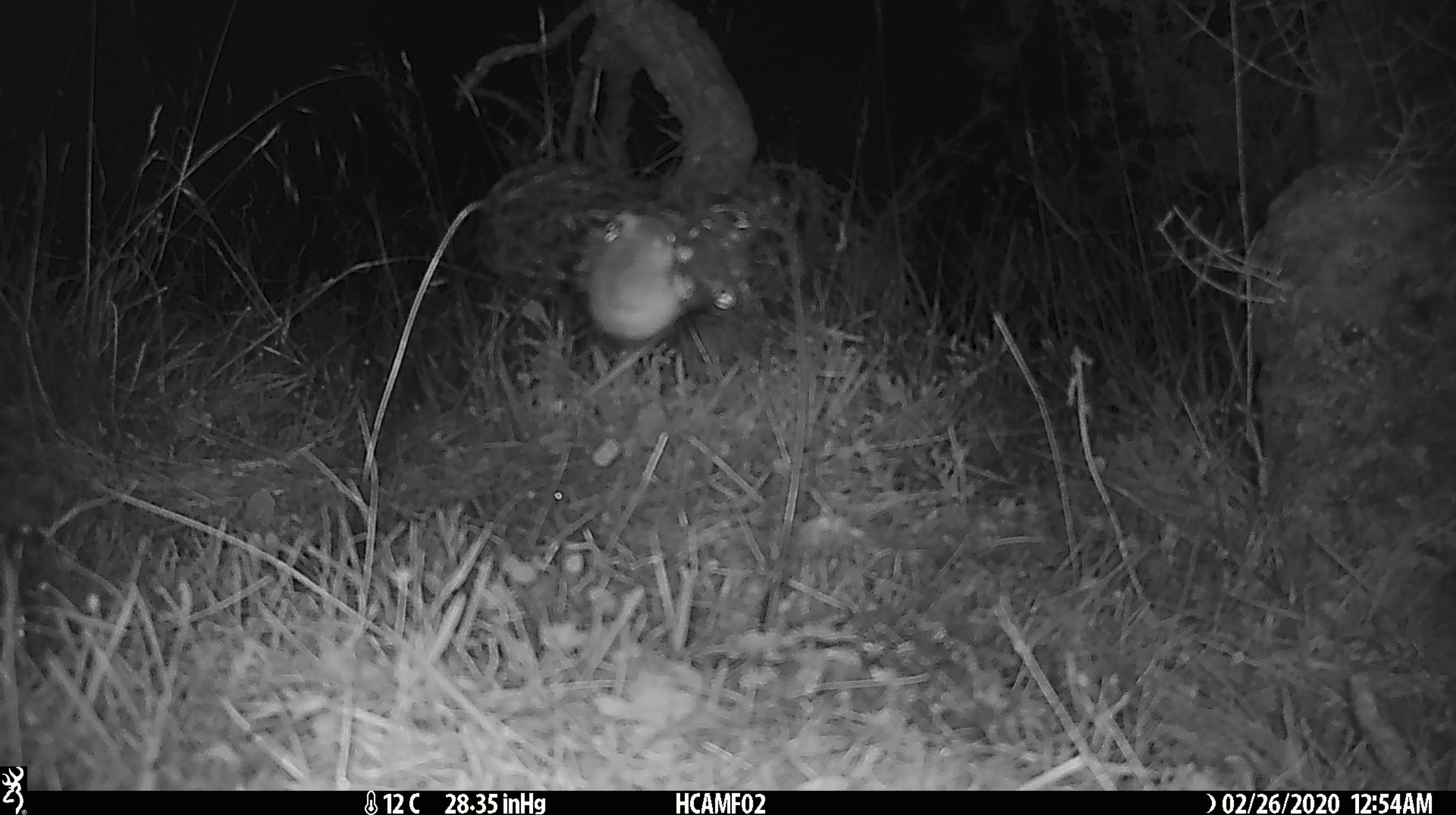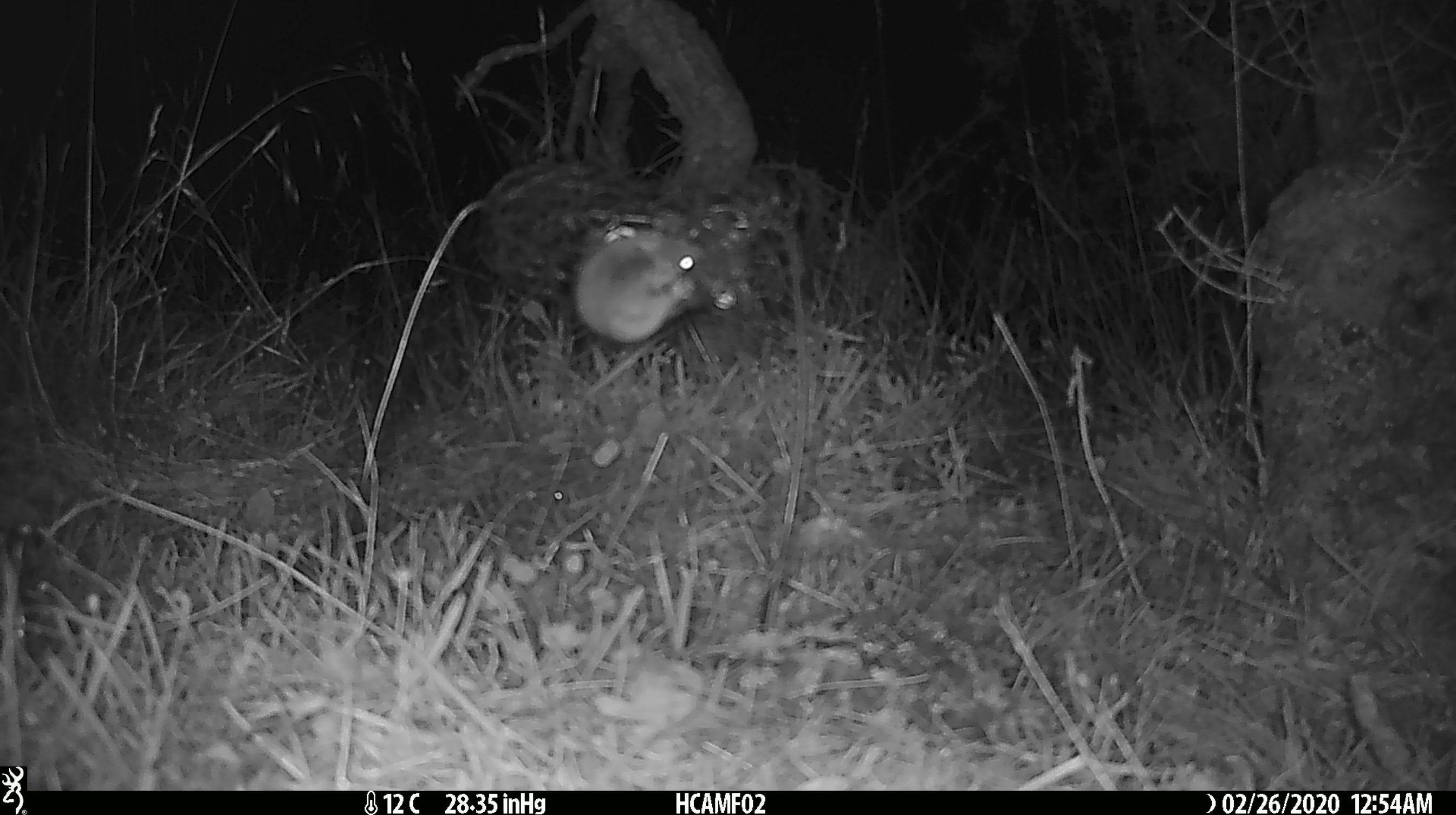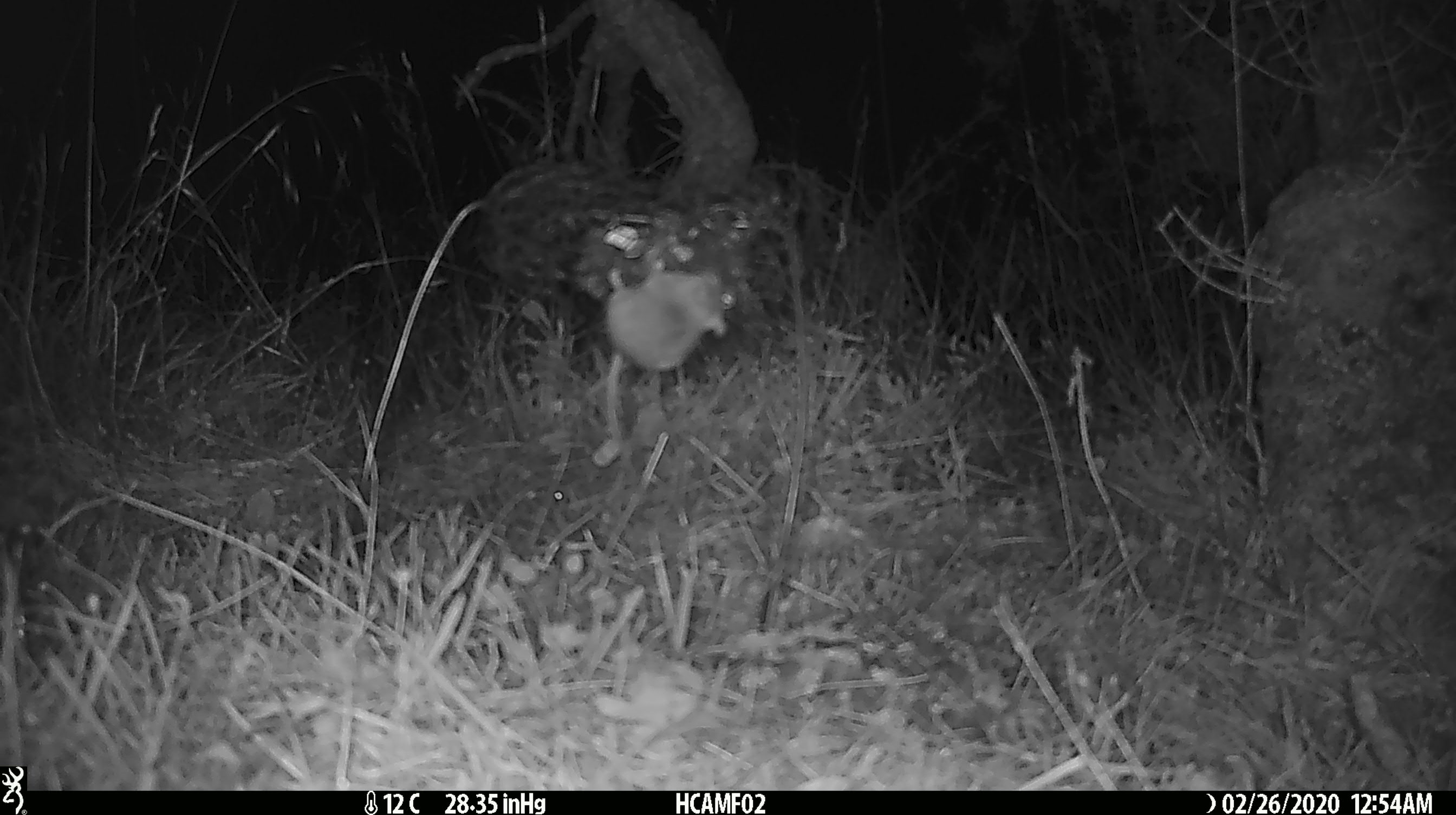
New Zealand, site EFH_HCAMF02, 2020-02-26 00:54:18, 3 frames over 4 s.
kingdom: Animalia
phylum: Chordata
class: Mammalia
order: Rodentia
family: Muridae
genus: Mus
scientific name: Mus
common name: mouse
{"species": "mouse (Mus)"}